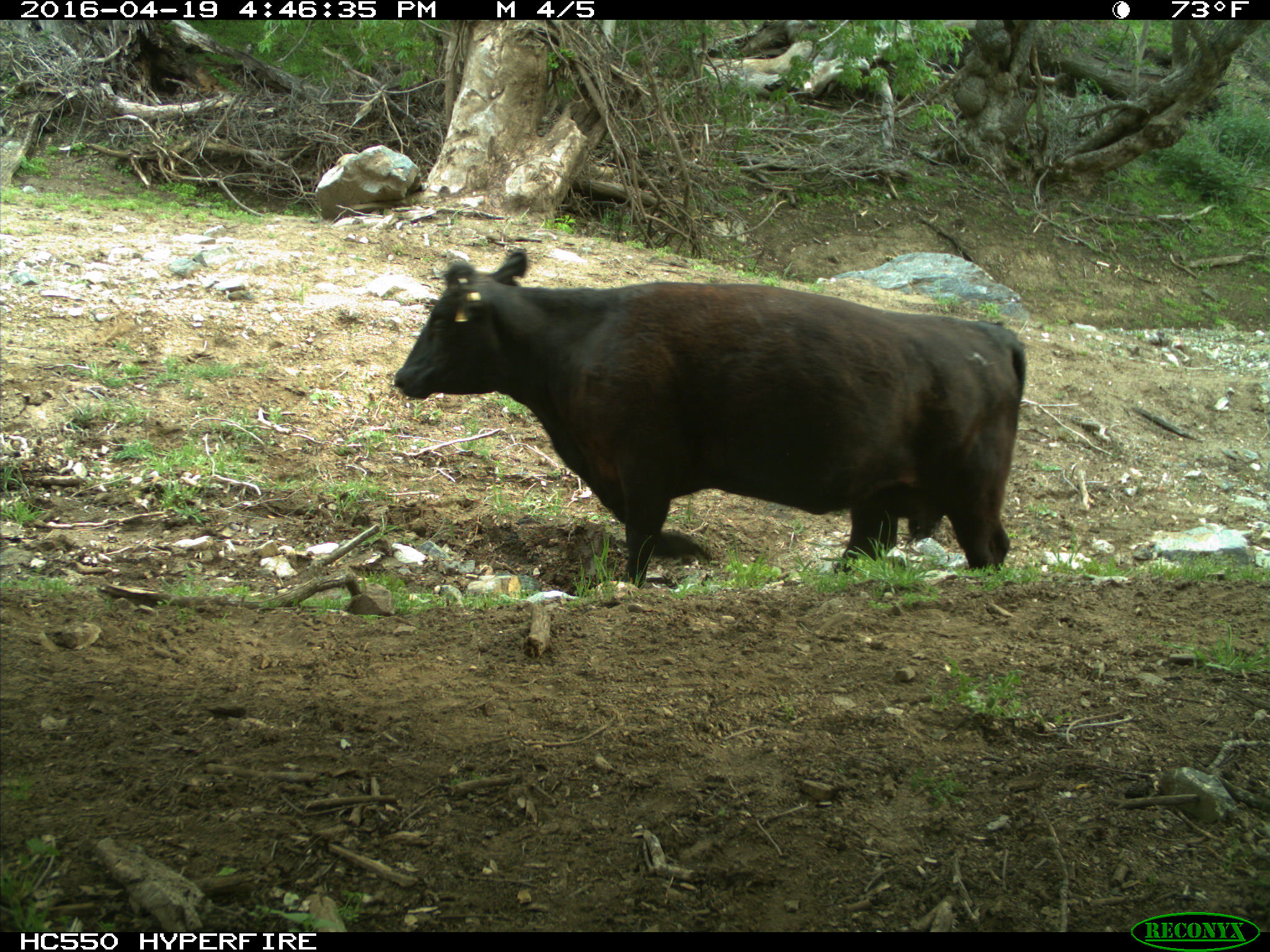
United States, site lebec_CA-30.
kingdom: Animalia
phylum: Chordata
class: Mammalia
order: Artiodactyla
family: Bovidae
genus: Bos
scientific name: Bos taurus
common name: domestic cow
Bos taurus (domestic cow).